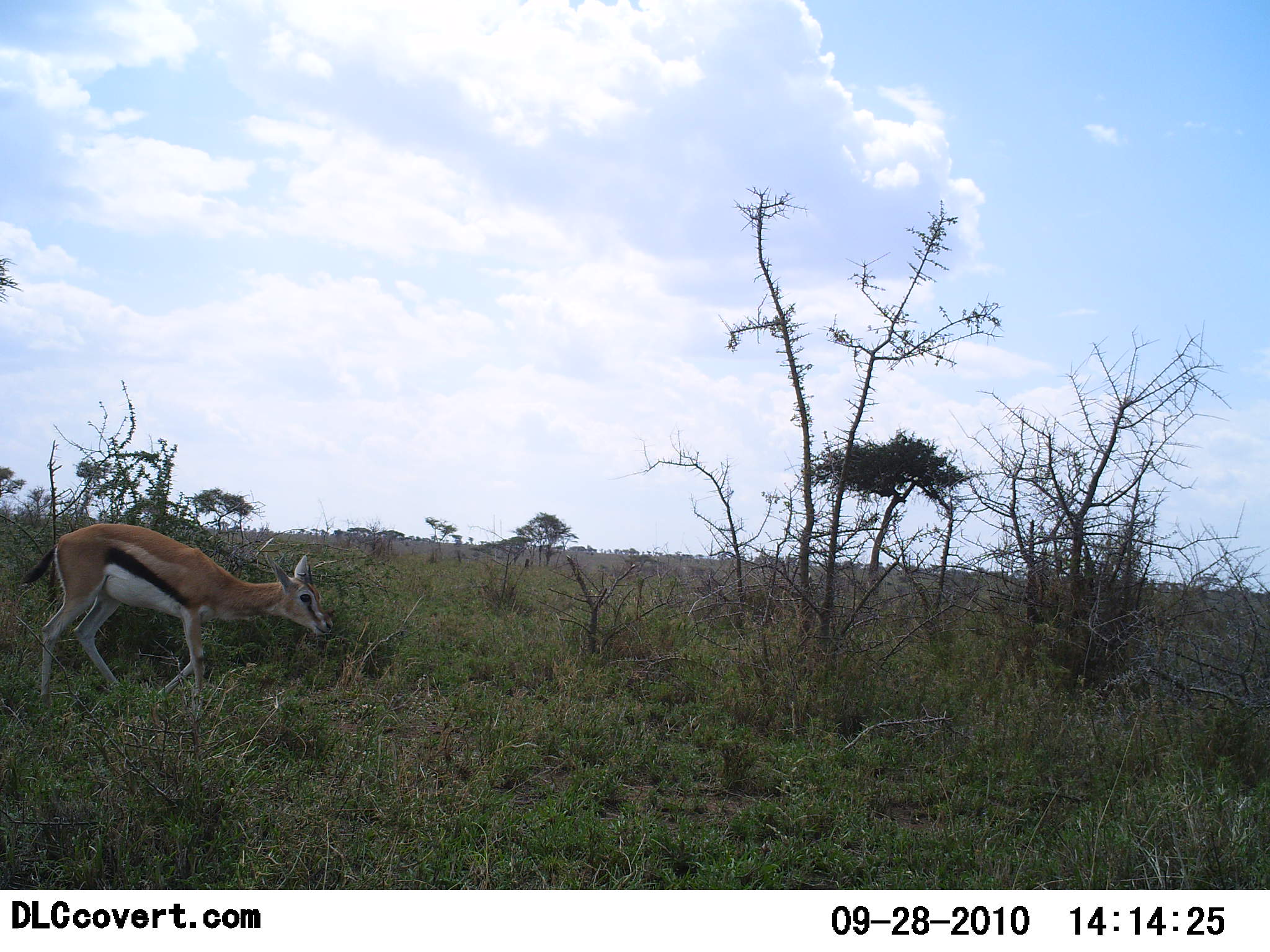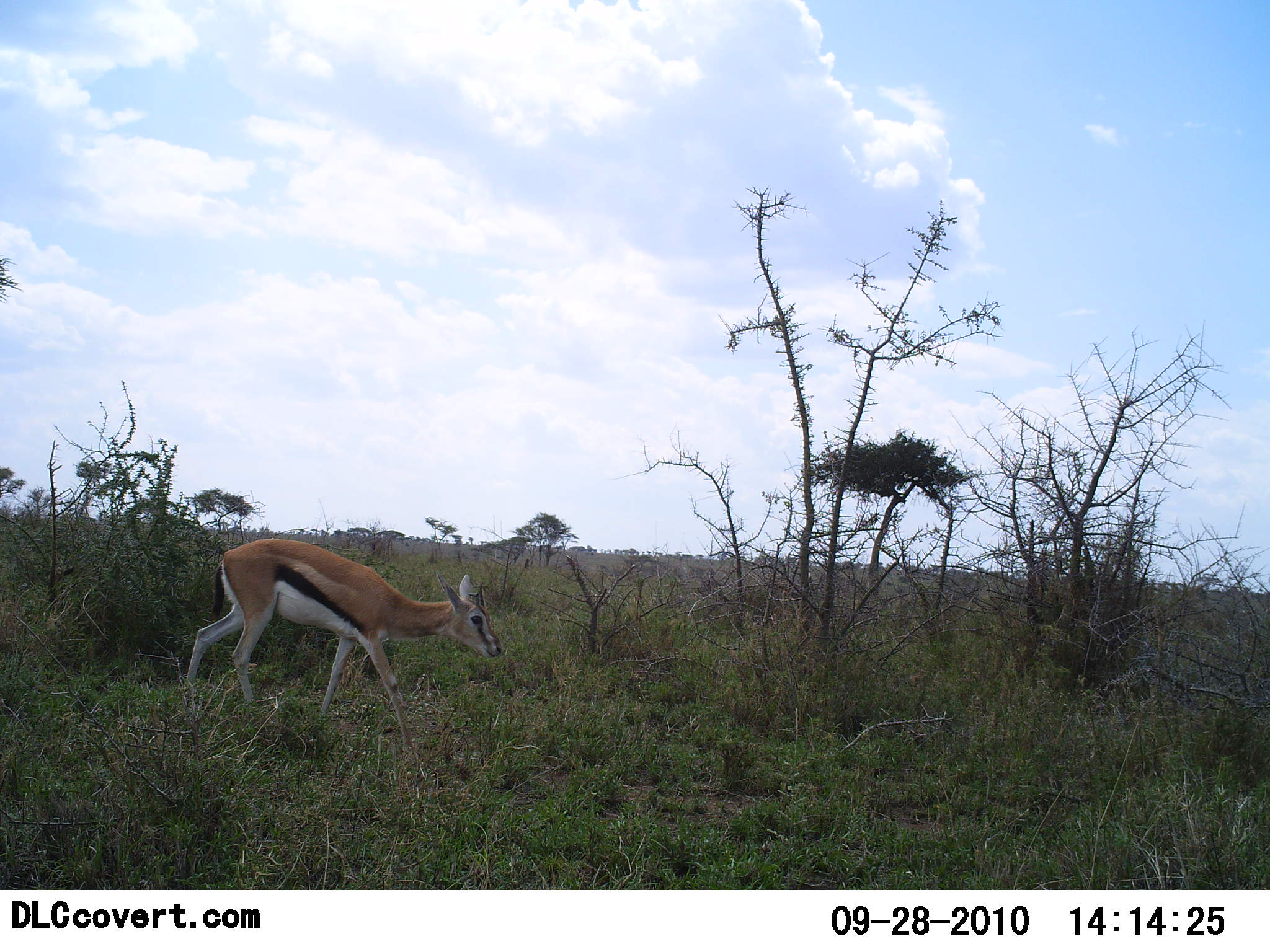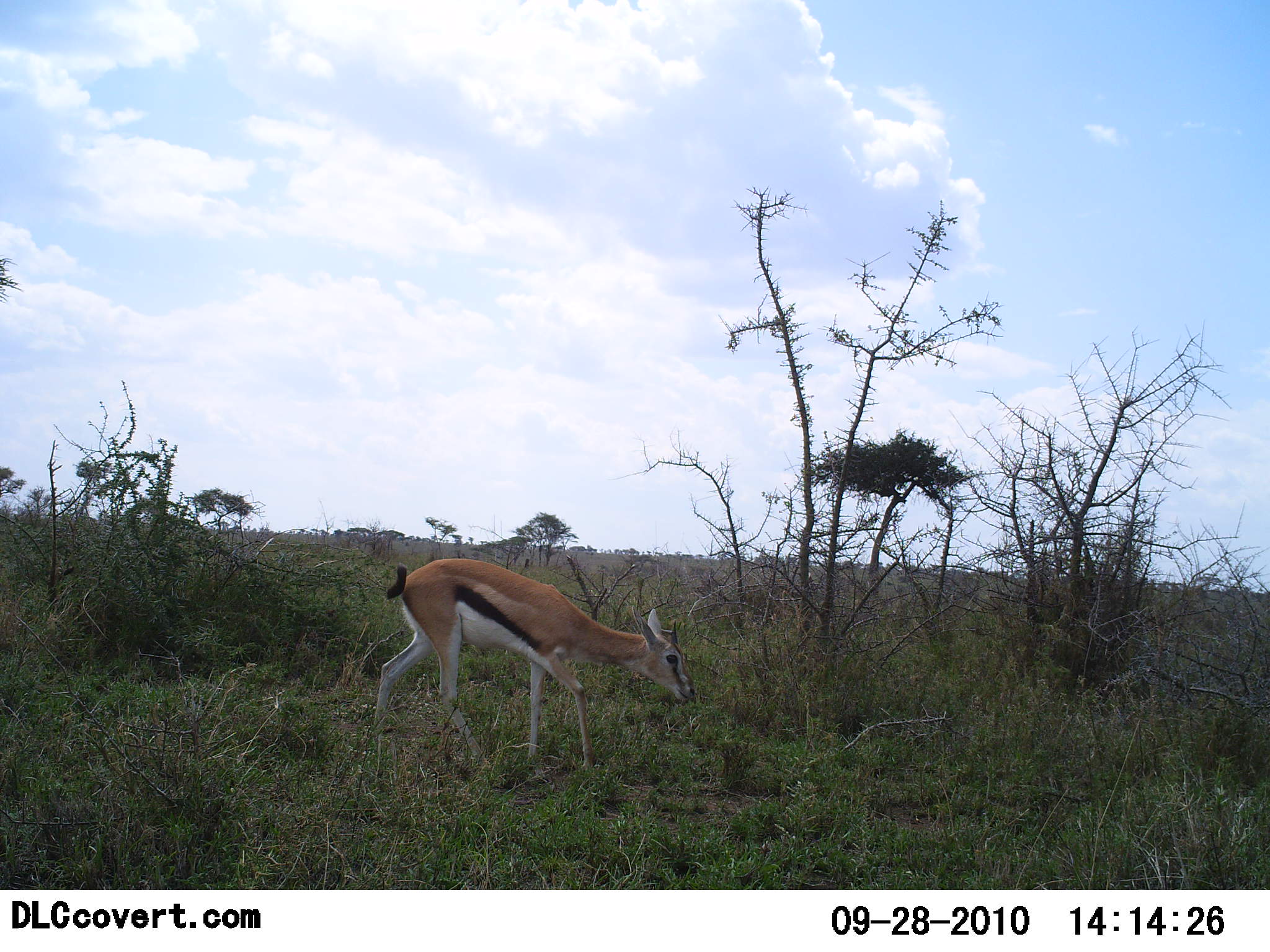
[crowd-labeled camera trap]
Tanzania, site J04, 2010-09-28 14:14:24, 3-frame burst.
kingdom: Animalia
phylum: Chordata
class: Mammalia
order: Artiodactyla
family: Bovidae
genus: Eudorcas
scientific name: Eudorcas thomsonii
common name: thomson's gazelle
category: gazellethomsons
Gazellethomsons (thomson's gazelle) (Eudorcas thomsonii), count 1. Behavior (volunteer vote fractions): standing 12%, resting 0%, moving 94%, interacting 0%. Young present (vote fraction): 0%. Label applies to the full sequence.